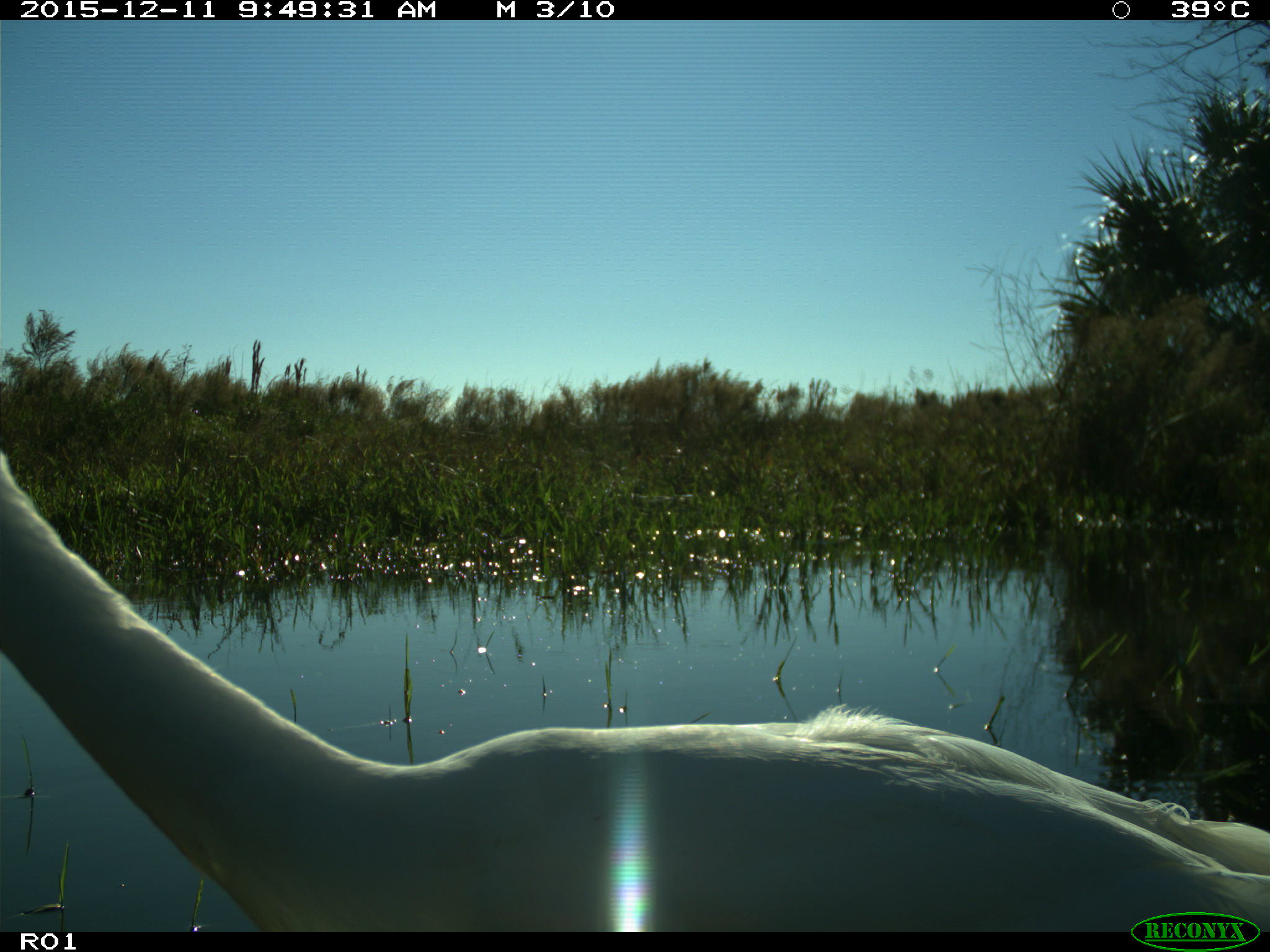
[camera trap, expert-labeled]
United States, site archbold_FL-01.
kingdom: Animalia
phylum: Chordata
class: Aves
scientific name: Aves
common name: birds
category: unidentified bird